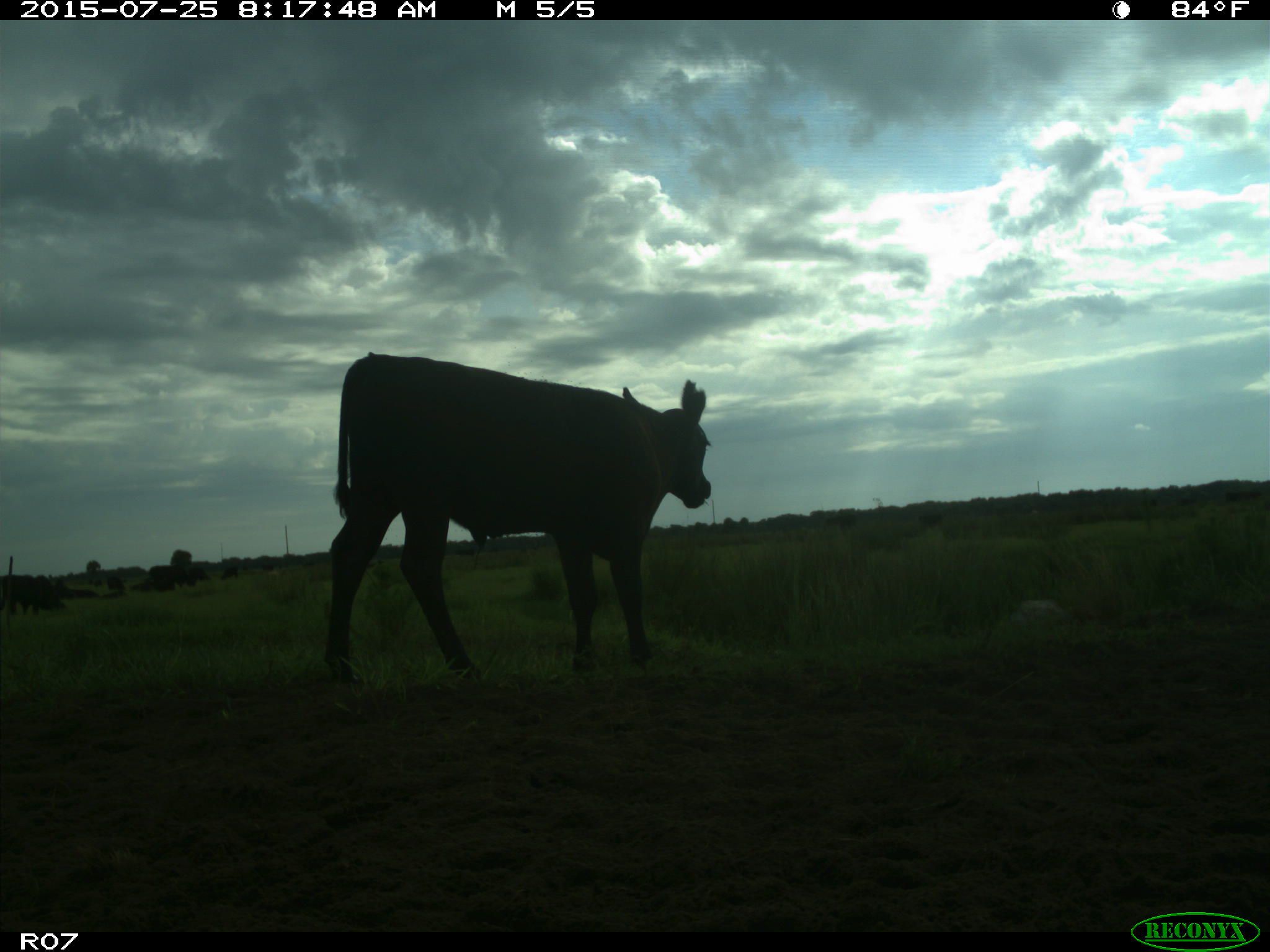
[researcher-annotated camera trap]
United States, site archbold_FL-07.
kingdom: Animalia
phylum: Chordata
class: Mammalia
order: Artiodactyla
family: Bovidae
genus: Bos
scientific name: Bos taurus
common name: domestic cow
Bos taurus (domestic cow).